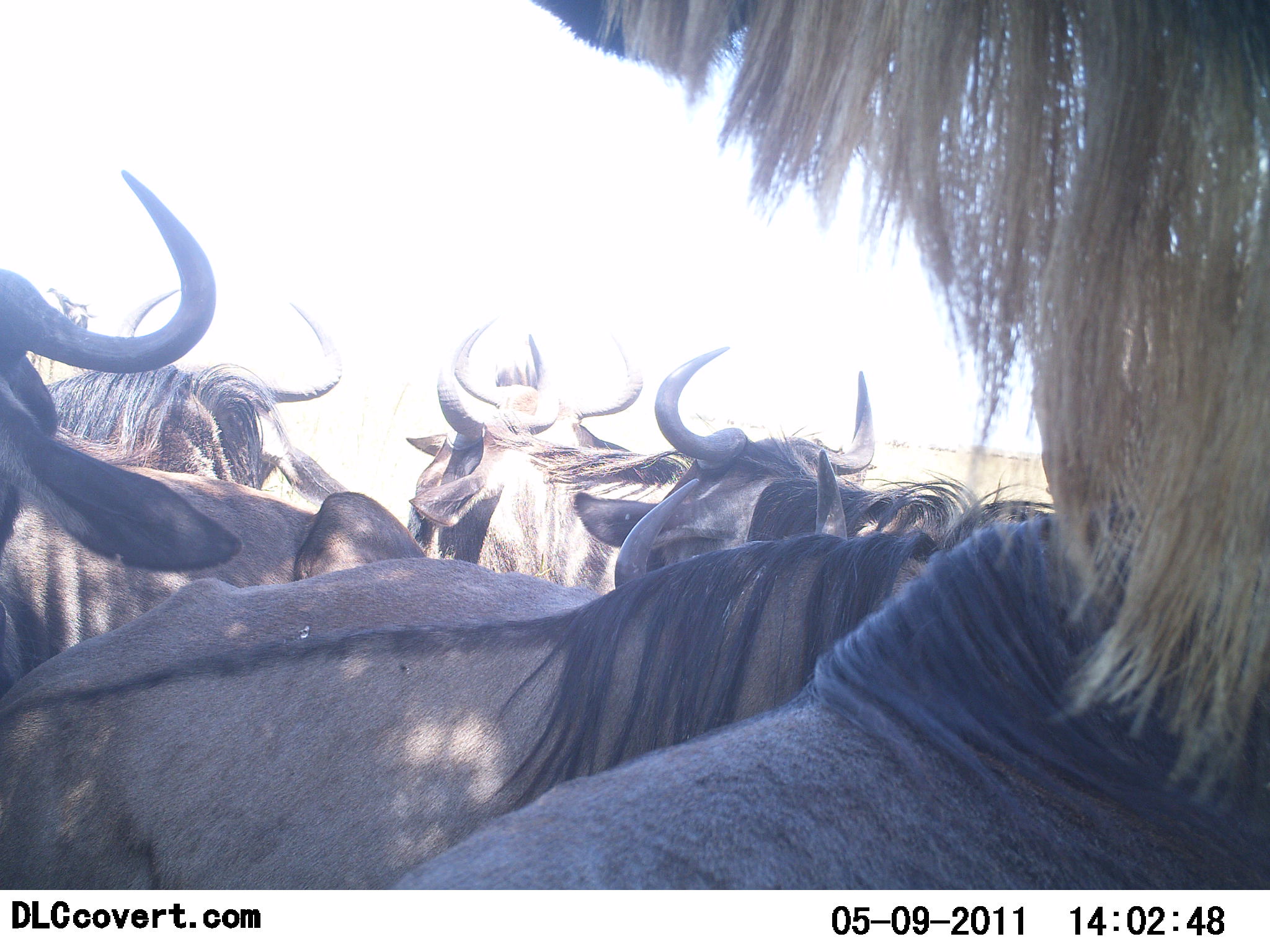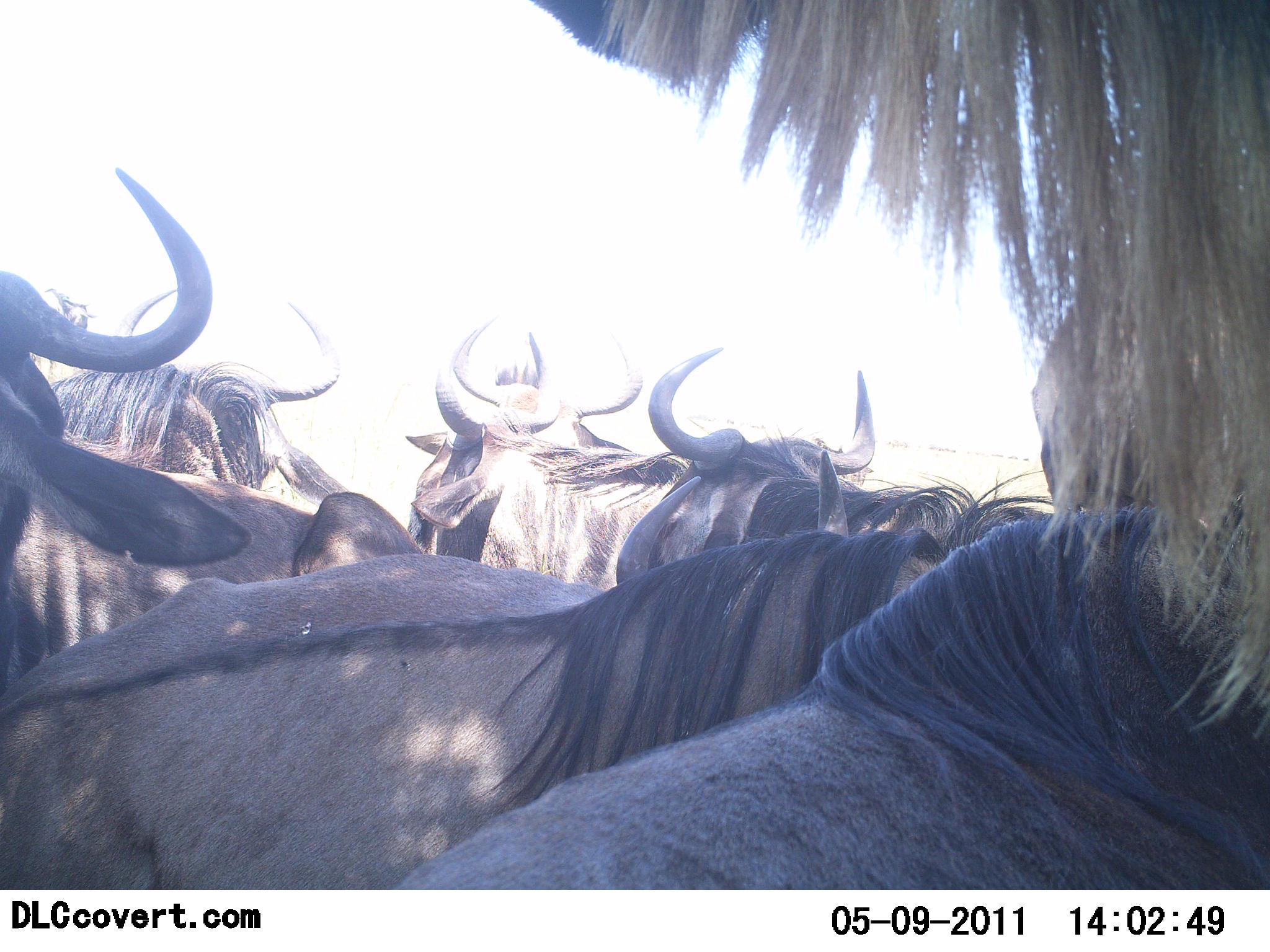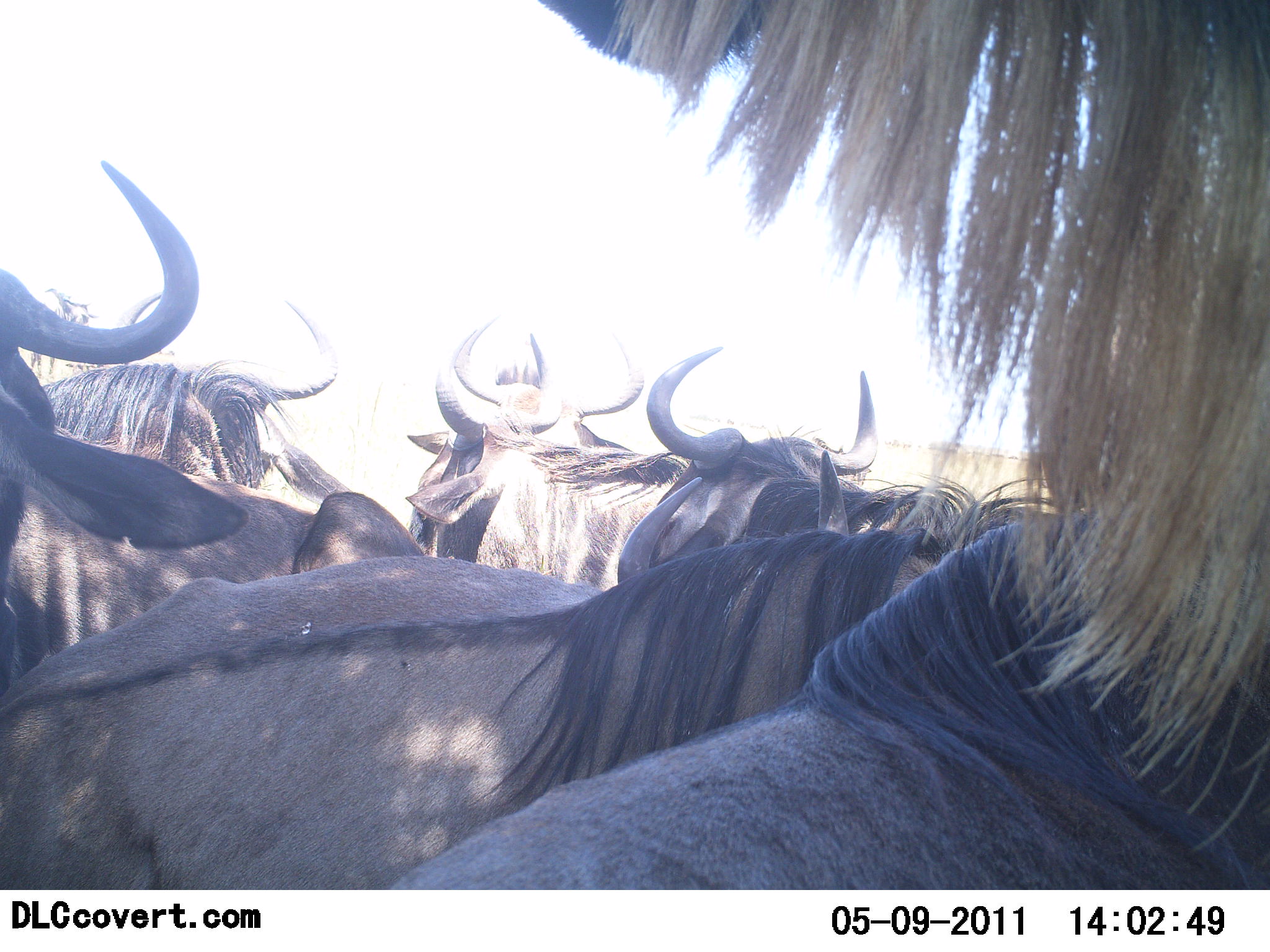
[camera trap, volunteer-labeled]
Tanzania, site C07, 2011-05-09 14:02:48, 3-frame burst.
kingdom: Animalia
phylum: Chordata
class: Mammalia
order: Artiodactyla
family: Bovidae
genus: Connochaetes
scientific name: Connochaetes taurinus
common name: blue wildebeest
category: wildebeest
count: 6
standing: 64%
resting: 27%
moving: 18%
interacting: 18%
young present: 0%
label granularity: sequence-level